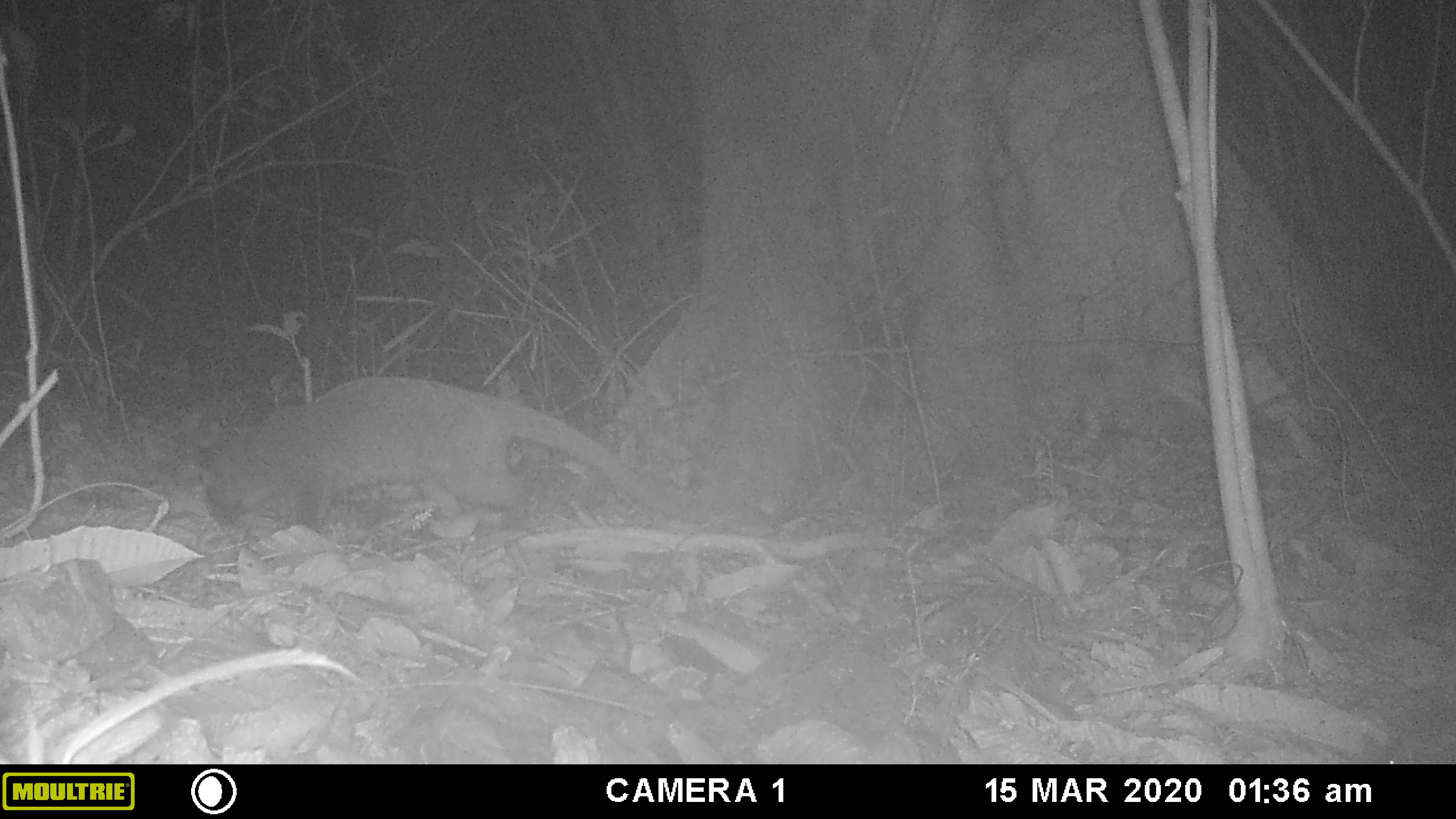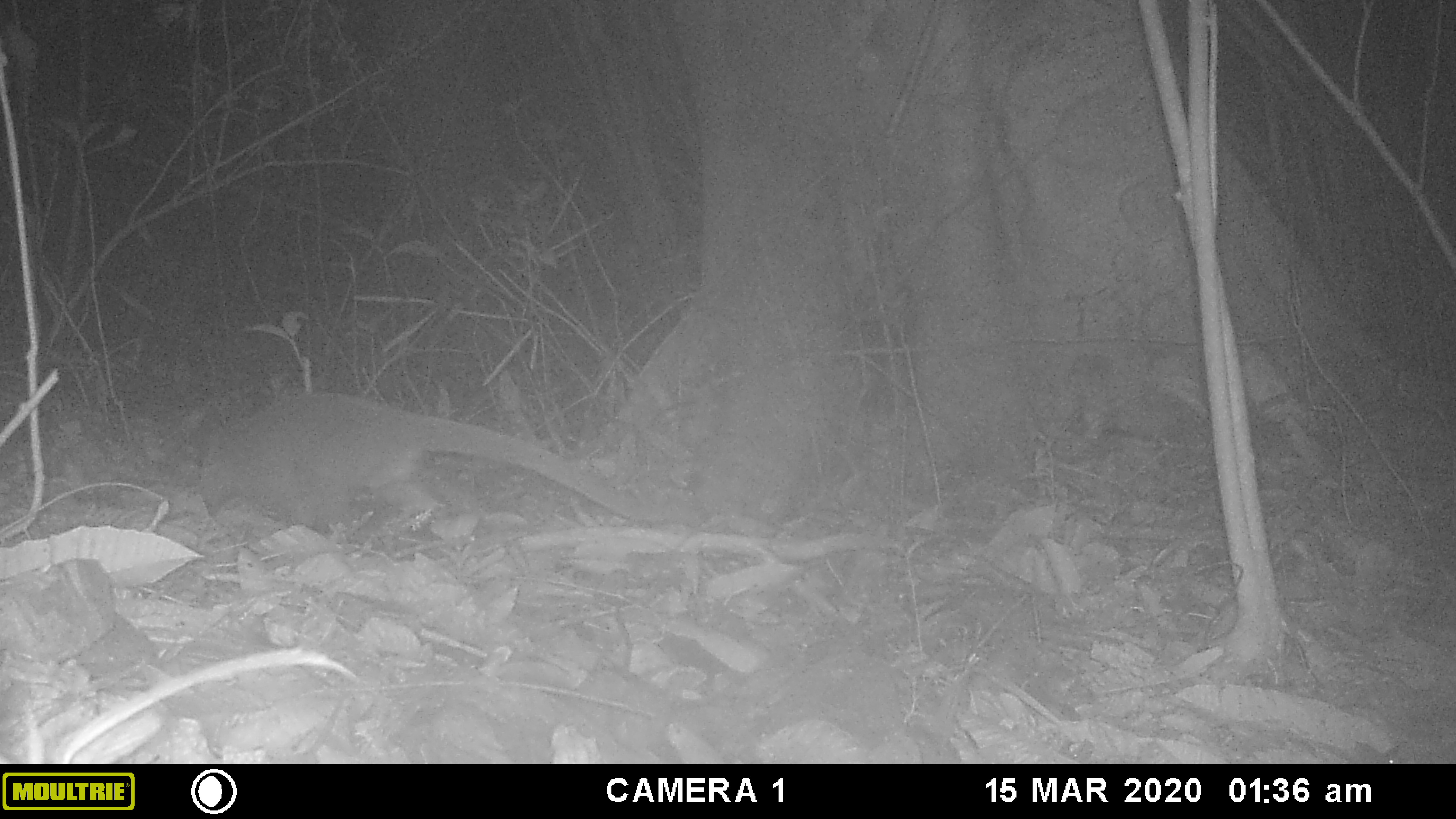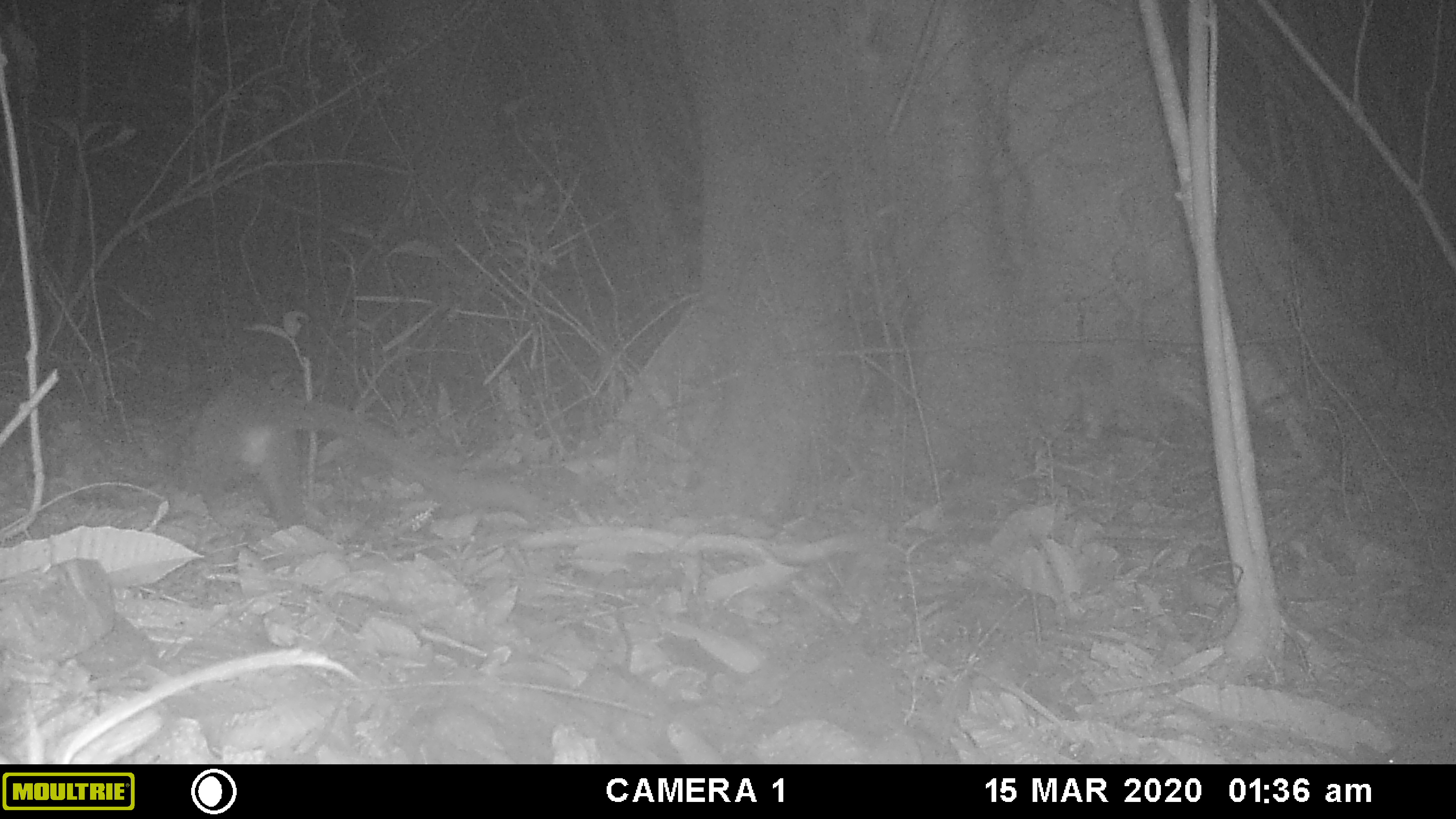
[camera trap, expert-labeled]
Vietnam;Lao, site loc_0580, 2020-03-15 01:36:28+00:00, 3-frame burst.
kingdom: Animalia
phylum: Chordata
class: Mammalia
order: Carnivora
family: Viverridae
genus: Paguma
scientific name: Paguma larvata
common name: masked palm civet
Masked palm civet (Paguma larvata). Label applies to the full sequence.